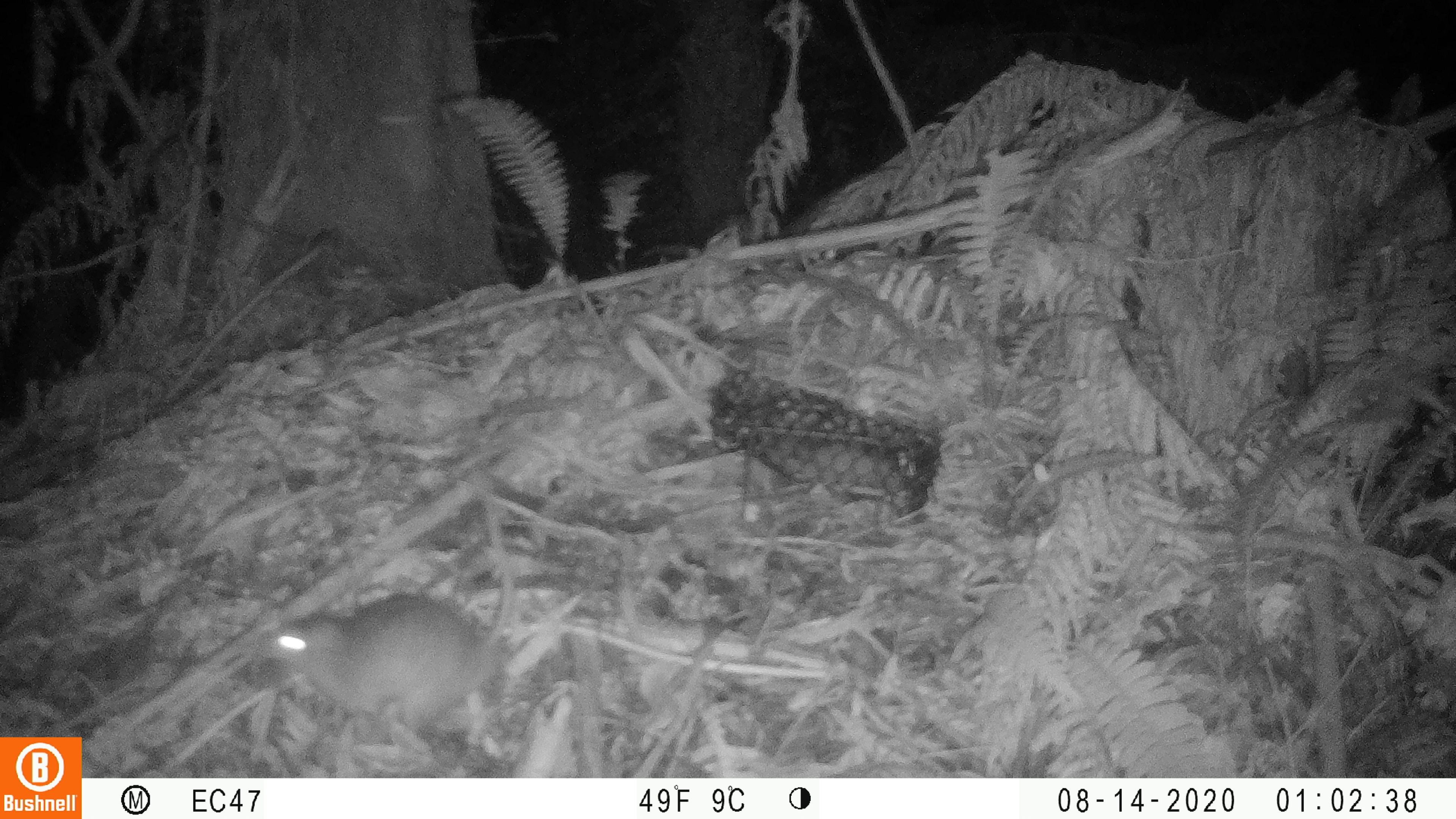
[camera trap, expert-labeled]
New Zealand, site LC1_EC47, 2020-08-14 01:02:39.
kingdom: Animalia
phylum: Chordata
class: Mammalia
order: Rodentia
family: Muridae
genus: Rattus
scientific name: Rattus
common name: rat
Rat (Rattus).